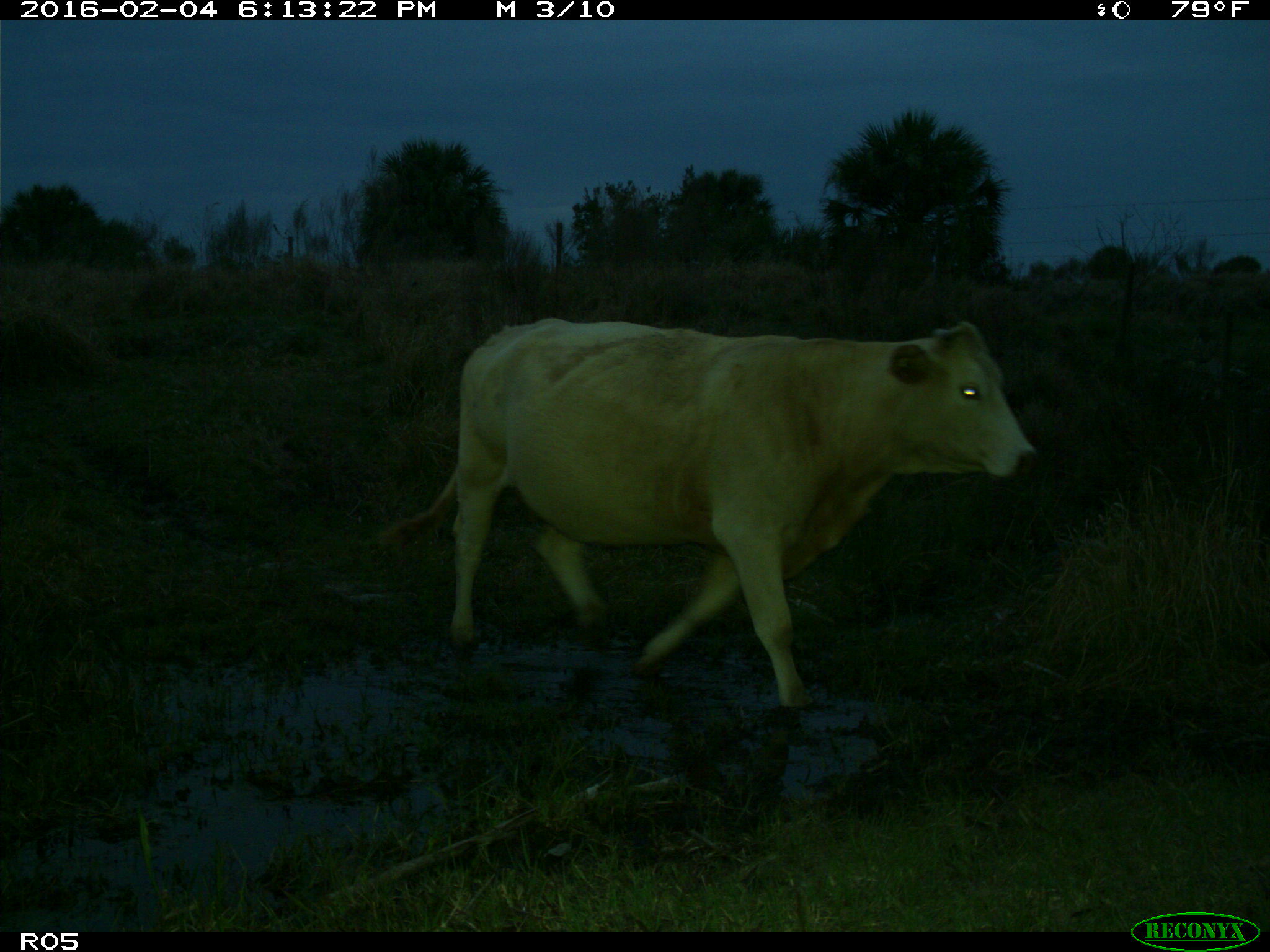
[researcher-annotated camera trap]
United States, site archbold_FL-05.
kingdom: Animalia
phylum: Chordata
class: Mammalia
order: Artiodactyla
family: Bovidae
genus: Bos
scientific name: Bos taurus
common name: domestic cow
Bos taurus (domestic cow).